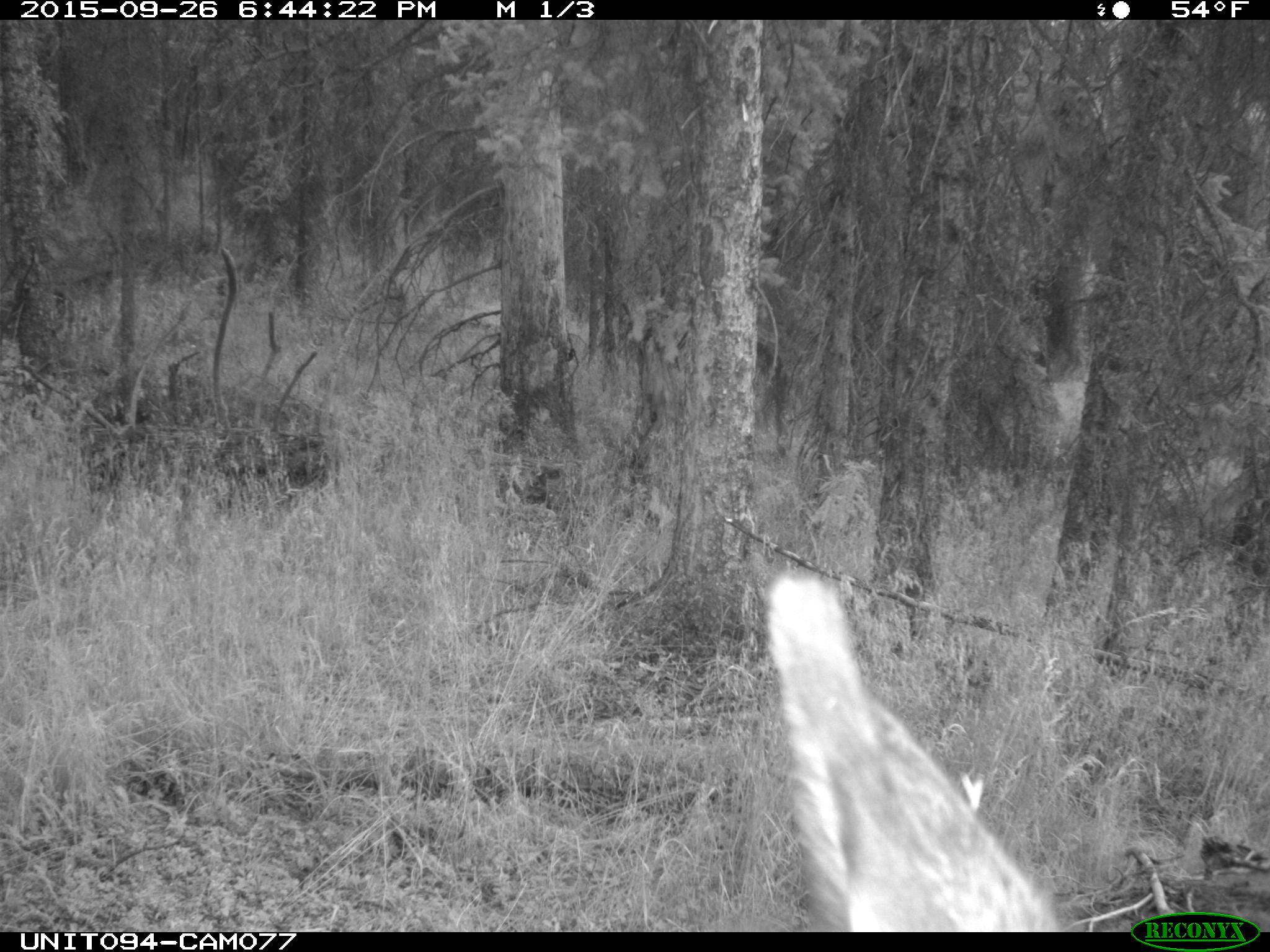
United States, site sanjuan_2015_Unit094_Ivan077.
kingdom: Animalia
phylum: Chordata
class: Mammalia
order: Artiodactyla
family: Cervidae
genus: Cervus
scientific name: Cervus elaphus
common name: red deer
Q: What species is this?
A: Cervus elaphus (red deer).